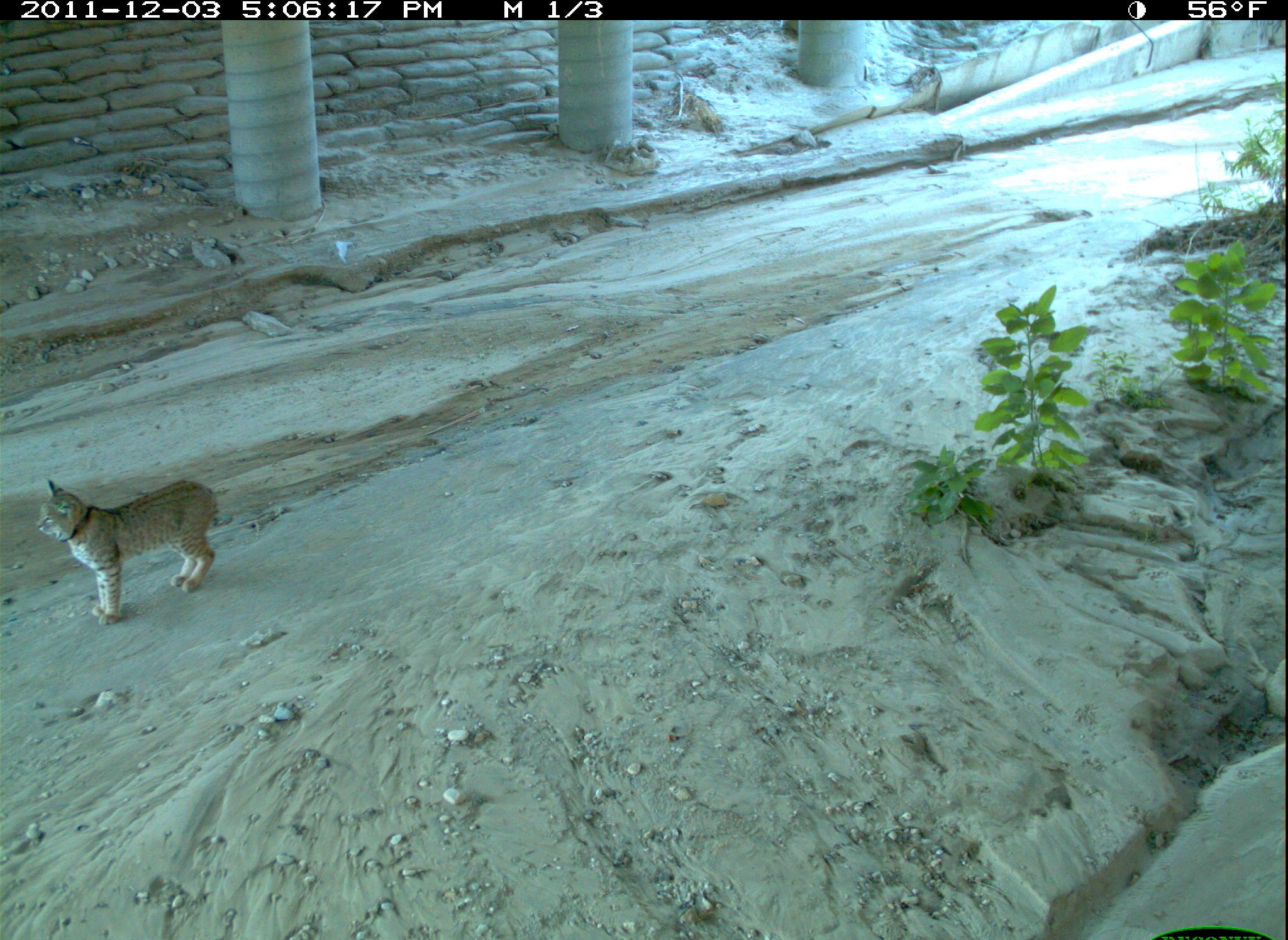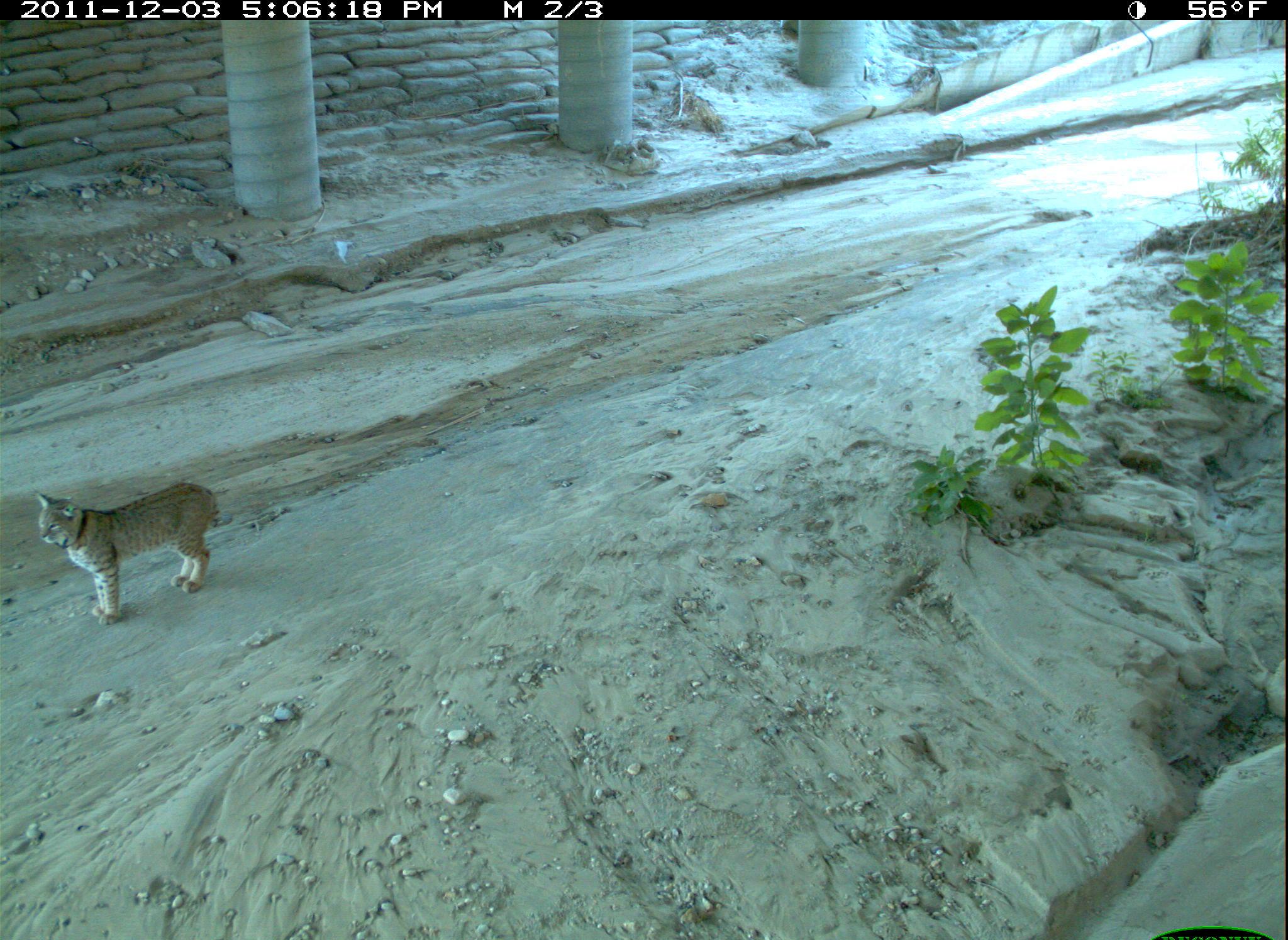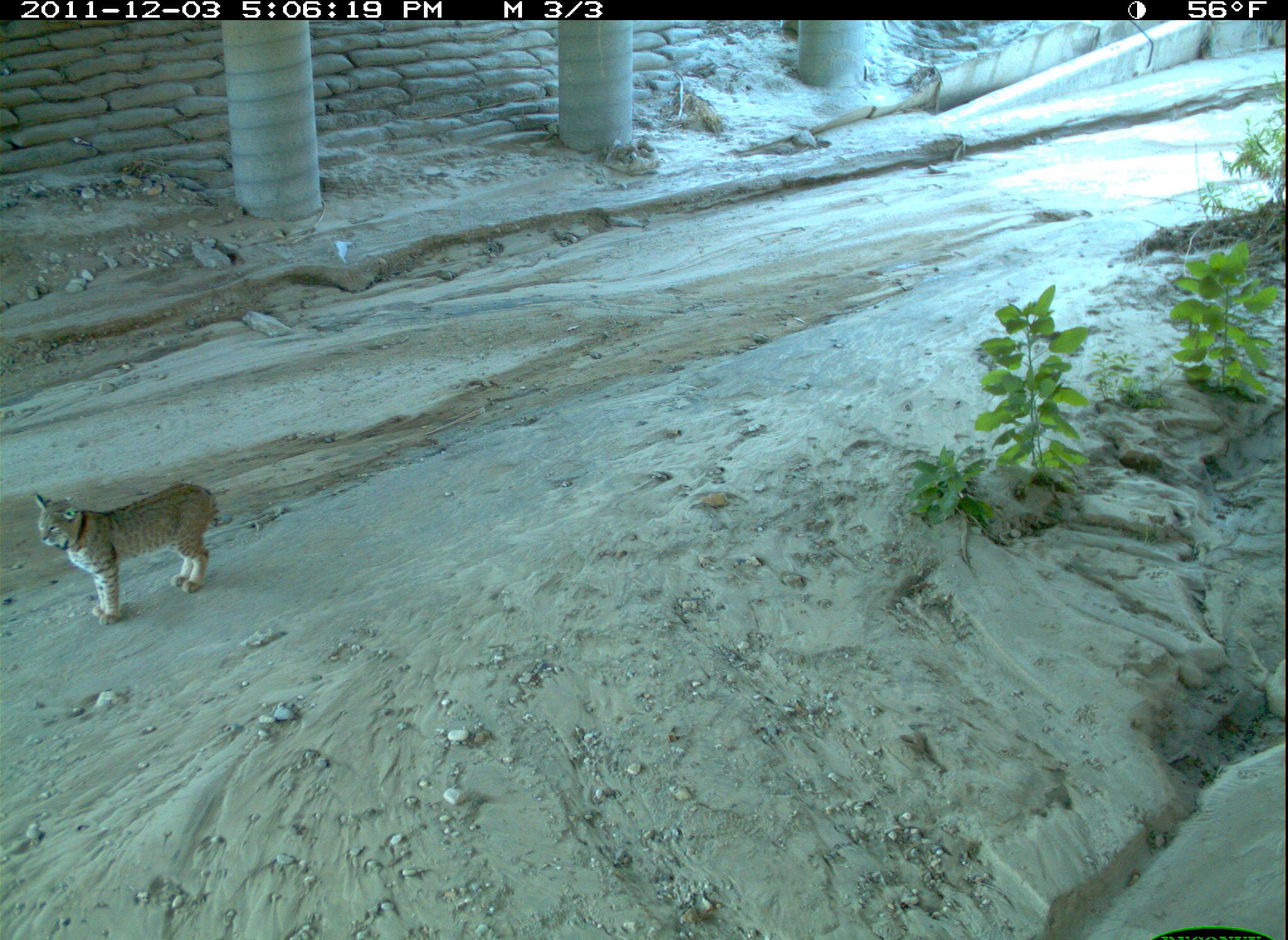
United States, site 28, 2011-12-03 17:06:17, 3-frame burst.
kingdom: Animalia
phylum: Chordata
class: Mammalia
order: Carnivora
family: Felidae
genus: Lynx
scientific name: Lynx rufus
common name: bobcat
Bobcat (Lynx rufus).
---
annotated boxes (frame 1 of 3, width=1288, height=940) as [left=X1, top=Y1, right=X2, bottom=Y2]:
bobcat: [left=35, top=470, right=235, bottom=627]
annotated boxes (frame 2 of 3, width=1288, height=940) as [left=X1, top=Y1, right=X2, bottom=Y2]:
bobcat: [left=31, top=483, right=235, bottom=630]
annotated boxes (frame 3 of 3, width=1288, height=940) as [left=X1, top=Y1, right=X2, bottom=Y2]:
bobcat: [left=27, top=486, right=243, bottom=631]